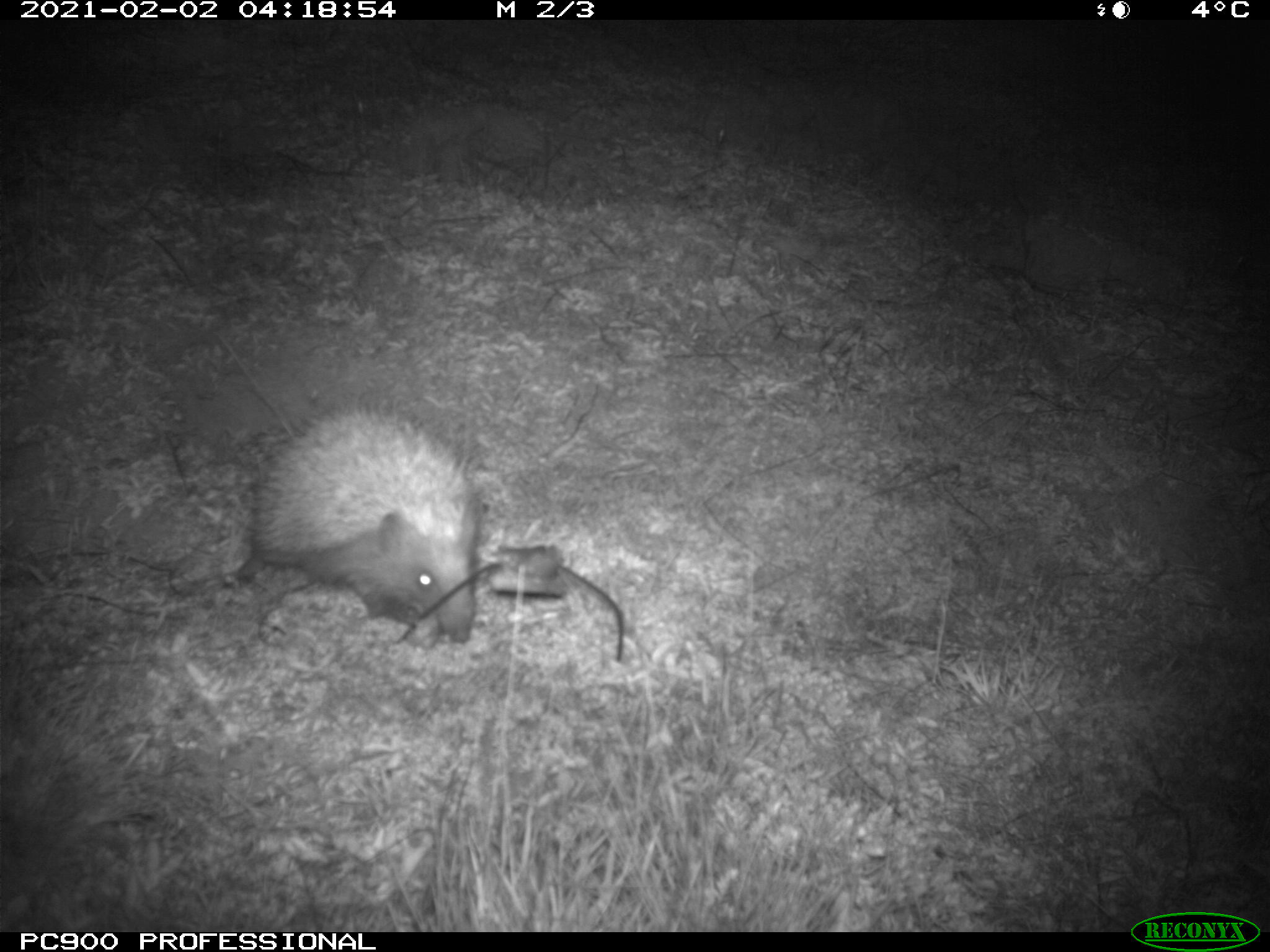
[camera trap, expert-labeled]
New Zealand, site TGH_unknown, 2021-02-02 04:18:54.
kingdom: Animalia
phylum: Chordata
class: Mammalia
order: Eulipotyphla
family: Erinaceidae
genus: Erinaceus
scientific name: Erinaceus europaeus europaeus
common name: european hedgehog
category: hedgehog